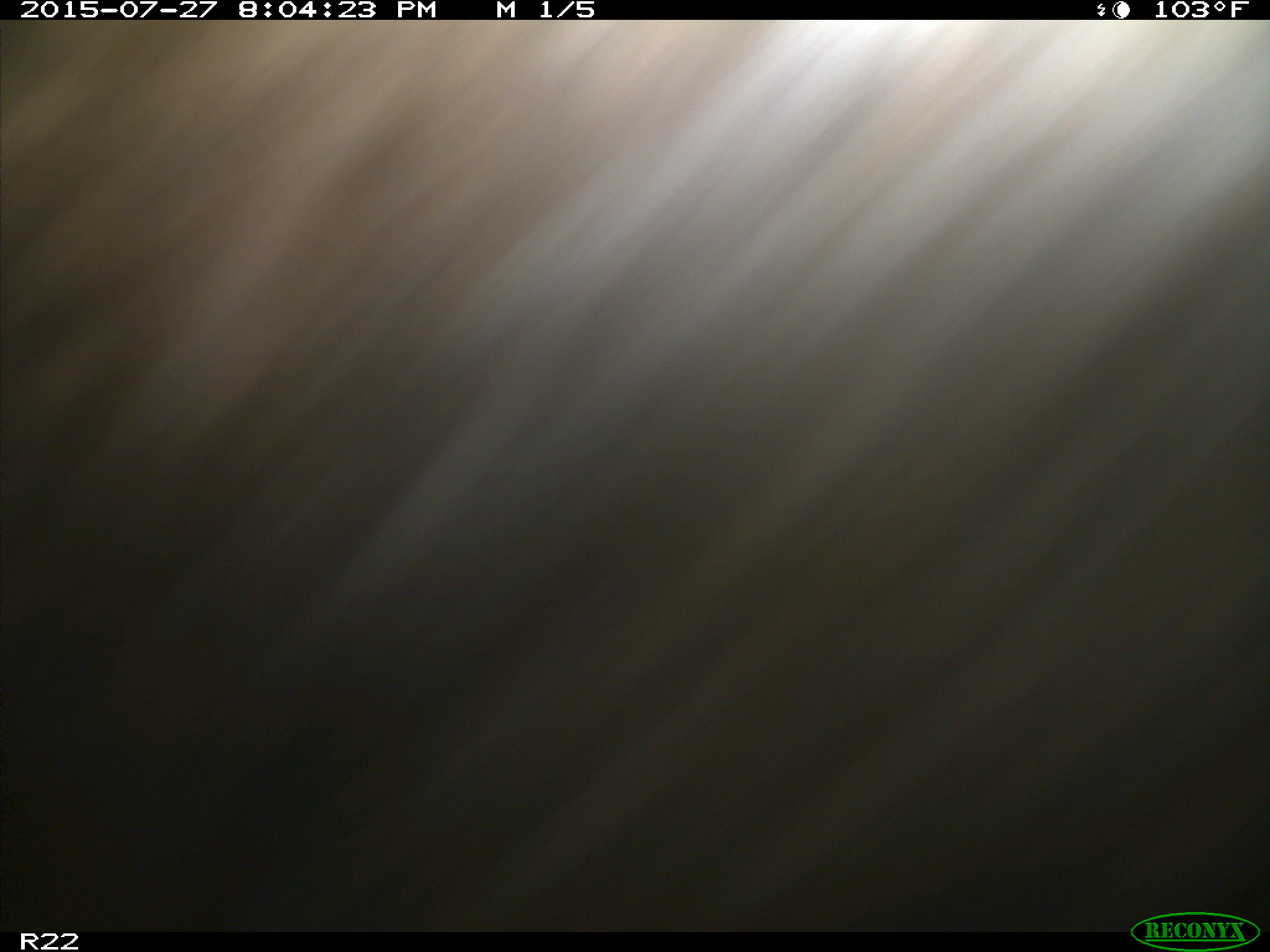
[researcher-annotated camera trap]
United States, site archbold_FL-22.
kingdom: Animalia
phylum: Chordata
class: Mammalia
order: Artiodactyla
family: Bovidae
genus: Bos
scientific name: Bos taurus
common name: domestic cow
Bos taurus (domestic cow).